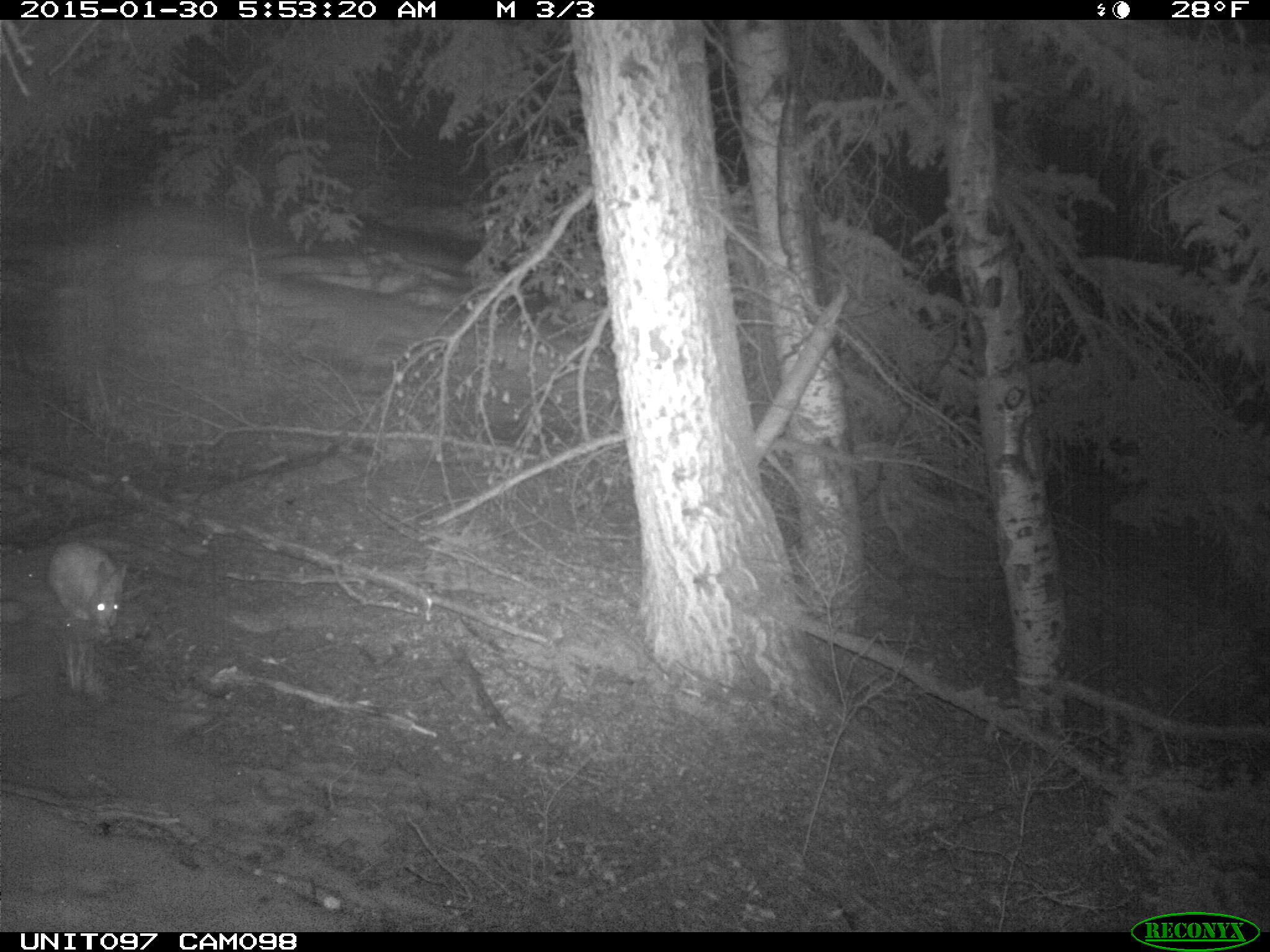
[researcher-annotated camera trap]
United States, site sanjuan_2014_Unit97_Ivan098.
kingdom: Animalia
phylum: Chordata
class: Mammalia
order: Lagomorpha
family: Leporidae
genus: Lepus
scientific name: Lepus americanus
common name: snowshoe hare